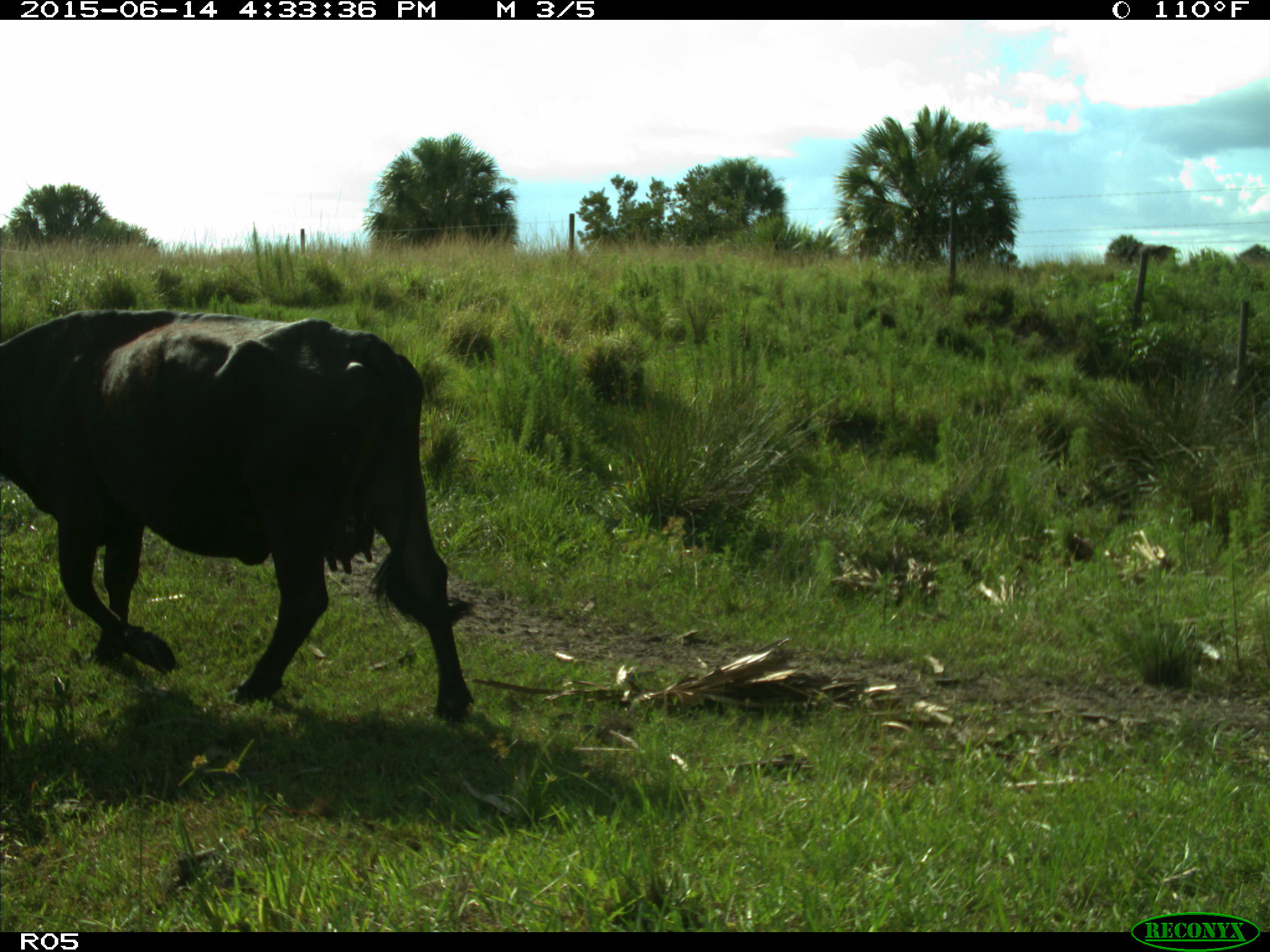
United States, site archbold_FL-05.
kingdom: Animalia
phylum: Chordata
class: Mammalia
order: Artiodactyla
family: Bovidae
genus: Bos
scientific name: Bos taurus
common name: domestic cow